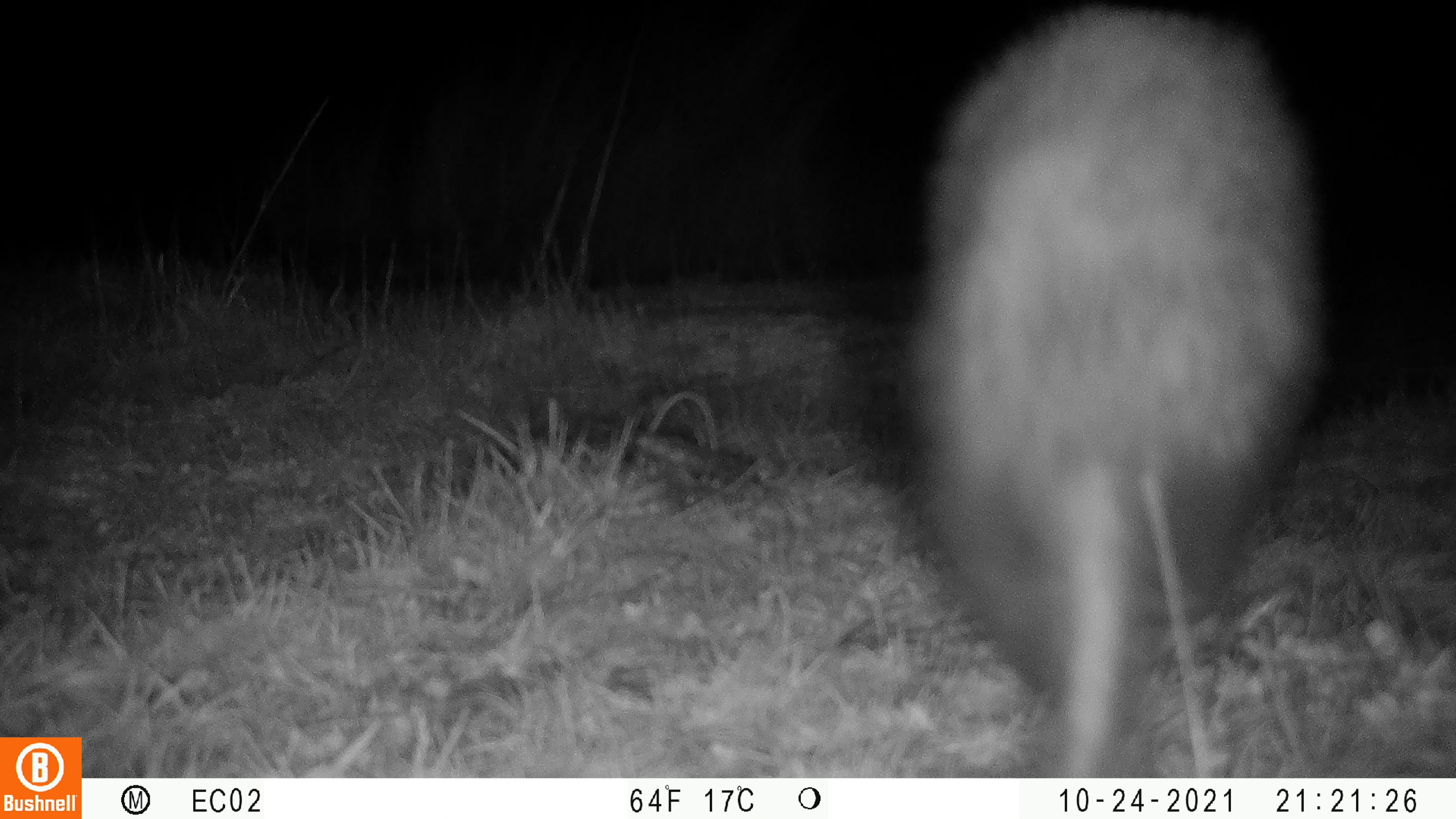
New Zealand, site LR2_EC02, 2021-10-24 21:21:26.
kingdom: Animalia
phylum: Chordata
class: Mammalia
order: Carnivora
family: Mustelidae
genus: Mustela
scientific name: Mustela furo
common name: ferret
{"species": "ferret (Mustela furo)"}